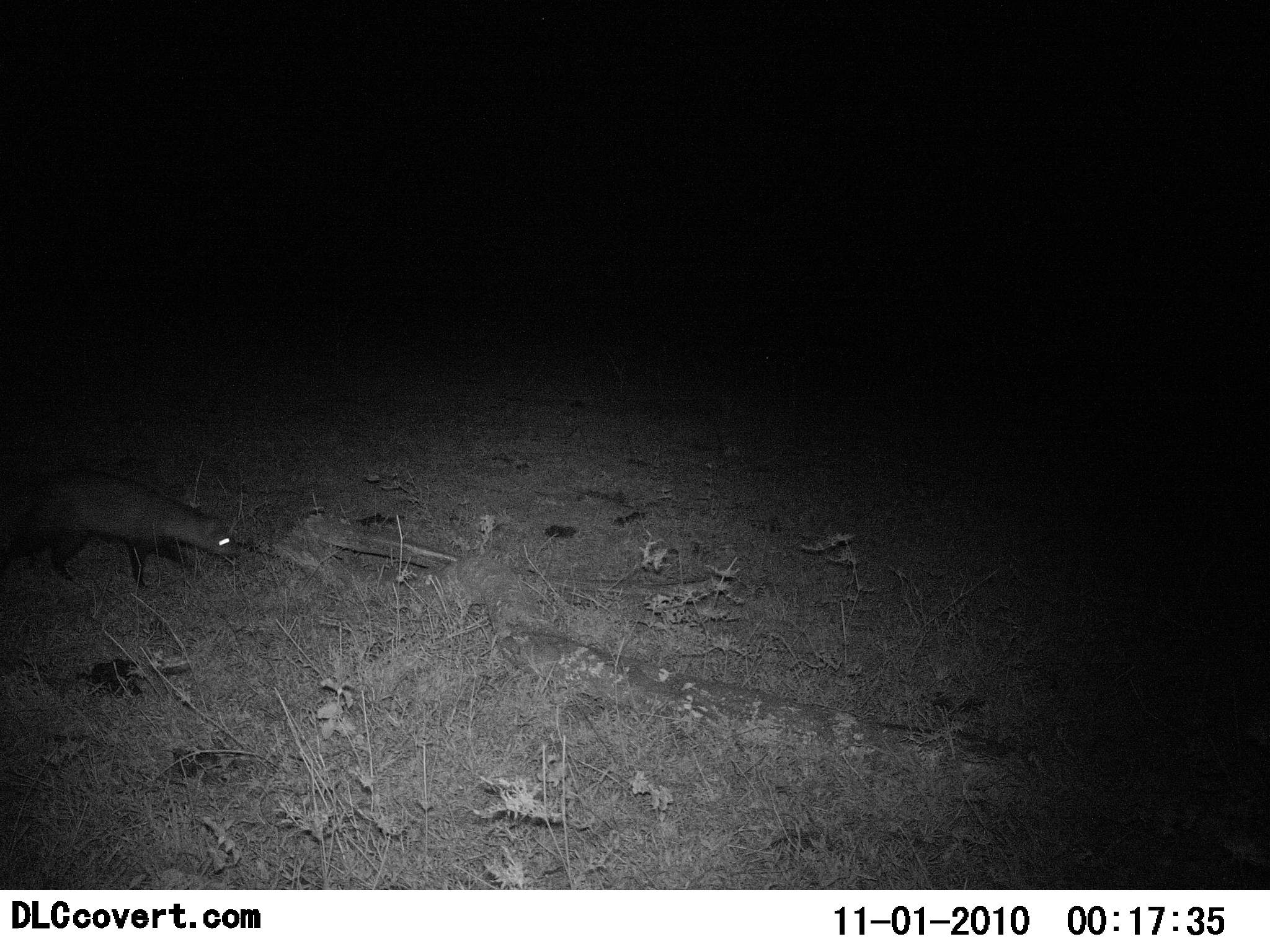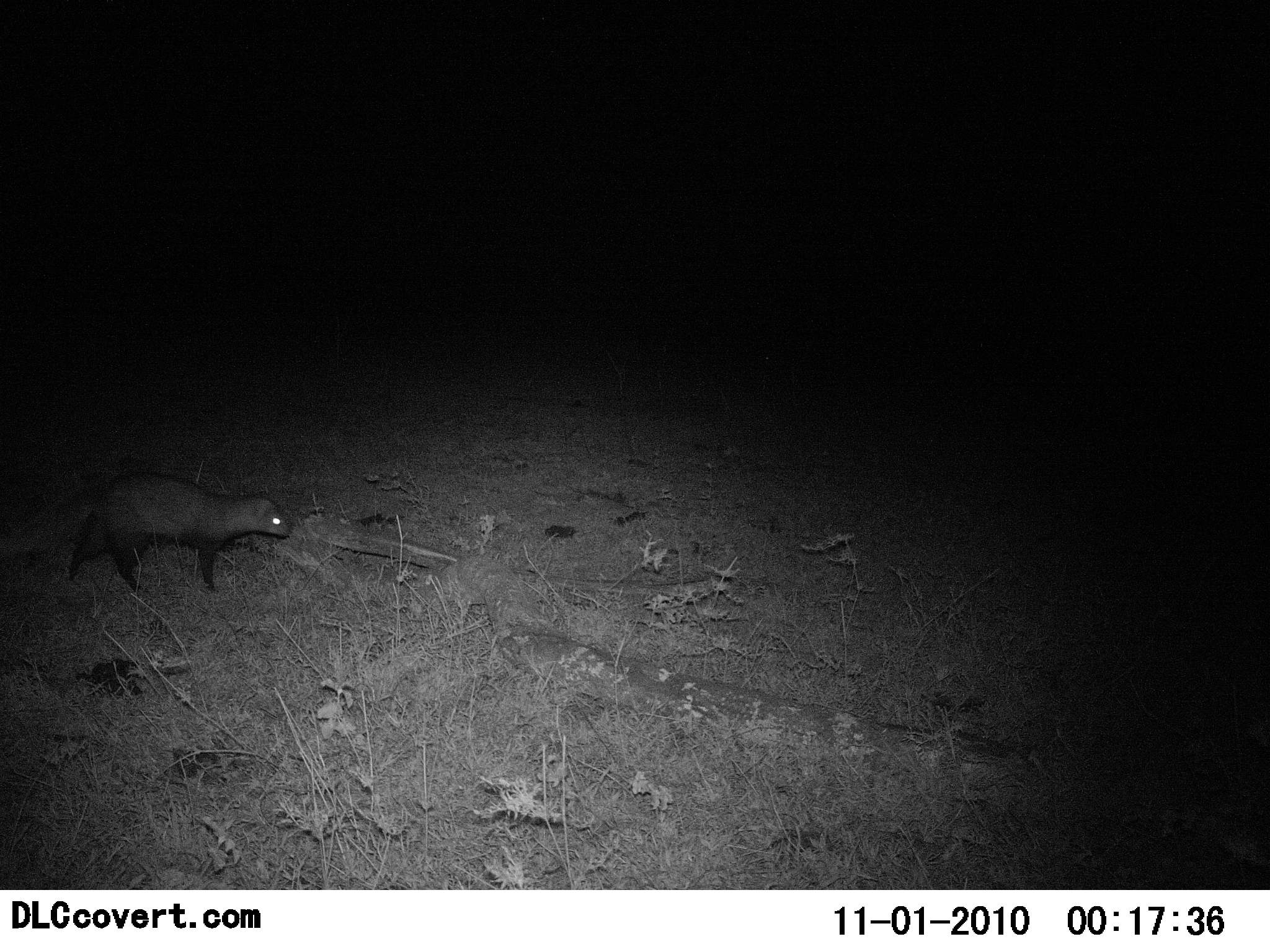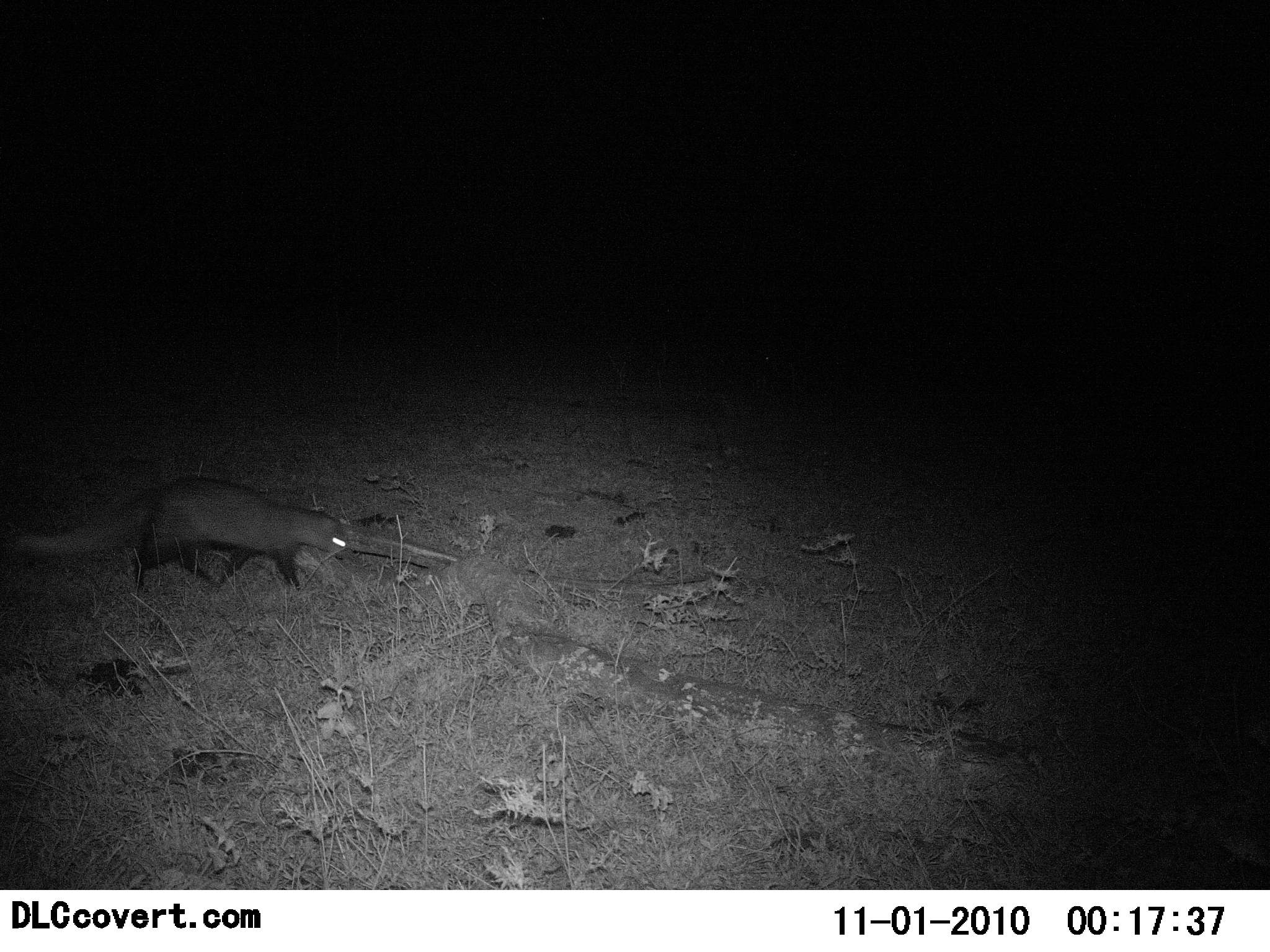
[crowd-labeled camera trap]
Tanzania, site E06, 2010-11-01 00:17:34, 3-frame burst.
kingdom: Animalia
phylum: Chordata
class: Mammalia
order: Carnivora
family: Herpestidae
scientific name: Herpestidae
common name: mongoose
Mongoose (Herpestidae), count 1. Behavior (volunteer vote fractions): standing 15%, resting 0%, moving 92%, interacting 0%. Young present (vote fraction): 0%. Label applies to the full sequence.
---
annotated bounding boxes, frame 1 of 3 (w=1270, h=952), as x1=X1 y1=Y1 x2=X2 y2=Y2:
animal: x1=0 y1=464 x2=240 y2=590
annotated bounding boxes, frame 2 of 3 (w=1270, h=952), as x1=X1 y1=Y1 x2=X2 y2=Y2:
animal: x1=0 y1=468 x2=291 y2=597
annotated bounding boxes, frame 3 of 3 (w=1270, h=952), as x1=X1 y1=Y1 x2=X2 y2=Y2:
animal: x1=0 y1=475 x2=353 y2=592